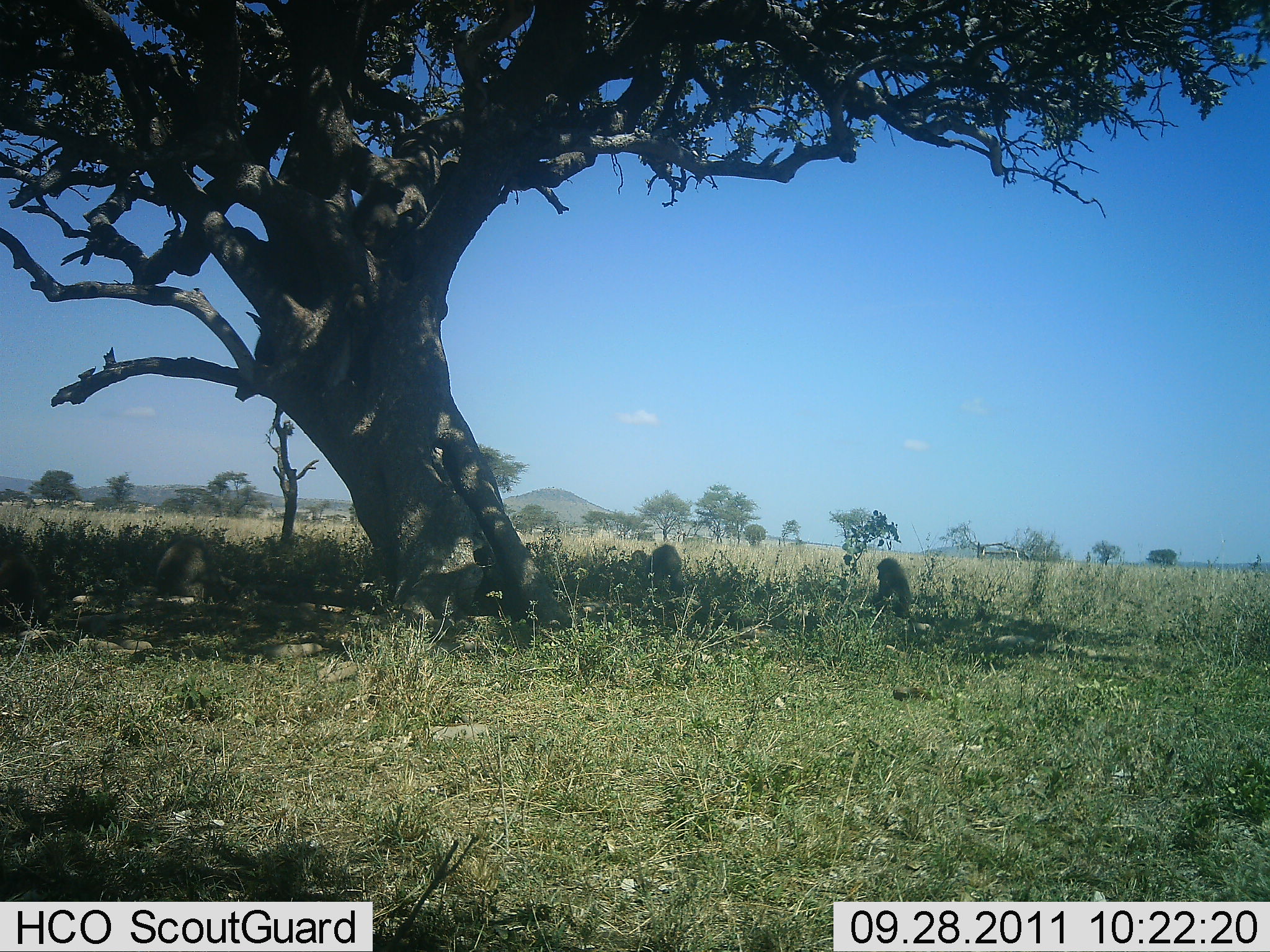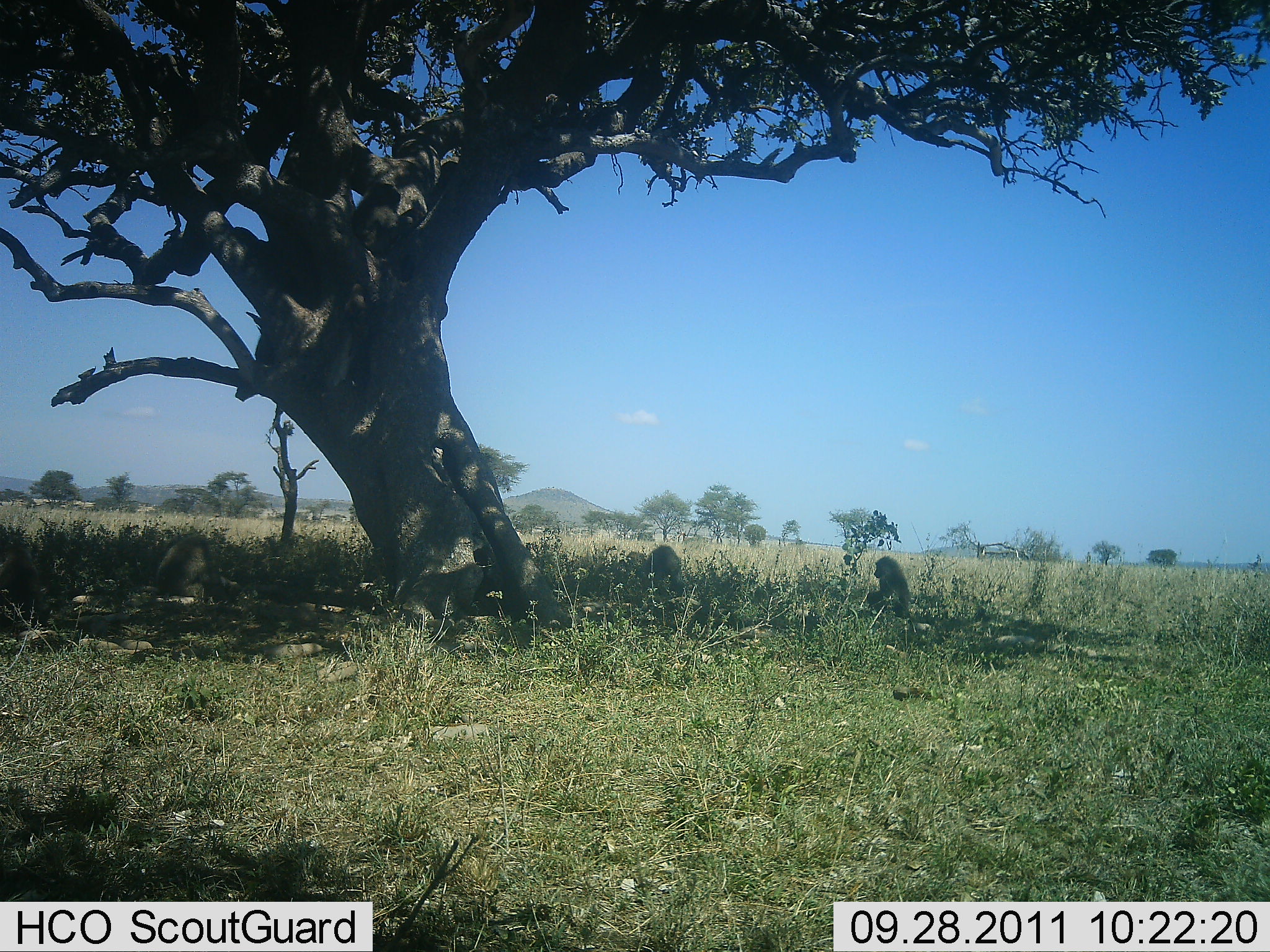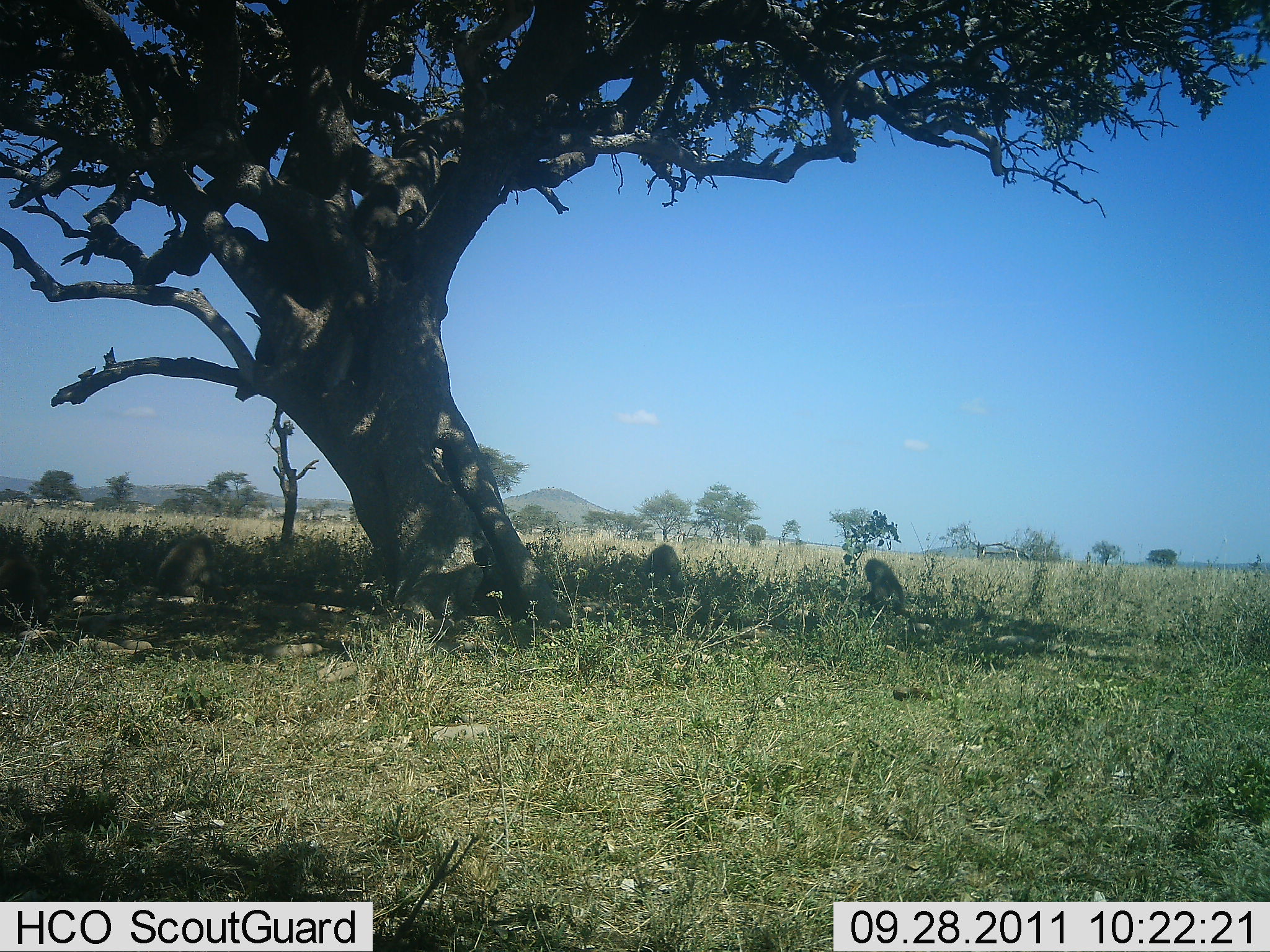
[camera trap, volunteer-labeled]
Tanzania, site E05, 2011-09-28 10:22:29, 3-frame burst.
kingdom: Animalia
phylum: Chordata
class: Mammalia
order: Primates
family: Cercopithecidae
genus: Papio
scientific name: Papio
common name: baboon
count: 3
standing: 7%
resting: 86%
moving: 0%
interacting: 0%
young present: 14%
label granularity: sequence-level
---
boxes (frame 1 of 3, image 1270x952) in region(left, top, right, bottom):
animal: region(155, 535, 231, 603); region(0, 541, 47, 630); region(871, 557, 911, 618); region(645, 544, 683, 603)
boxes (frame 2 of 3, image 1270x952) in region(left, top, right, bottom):
animal: region(154, 533, 228, 602); region(0, 543, 40, 631); region(867, 555, 910, 618); region(641, 544, 684, 602)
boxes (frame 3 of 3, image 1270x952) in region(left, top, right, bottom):
animal: region(155, 533, 214, 597); region(859, 558, 905, 625); region(0, 544, 38, 613); region(643, 544, 684, 599)